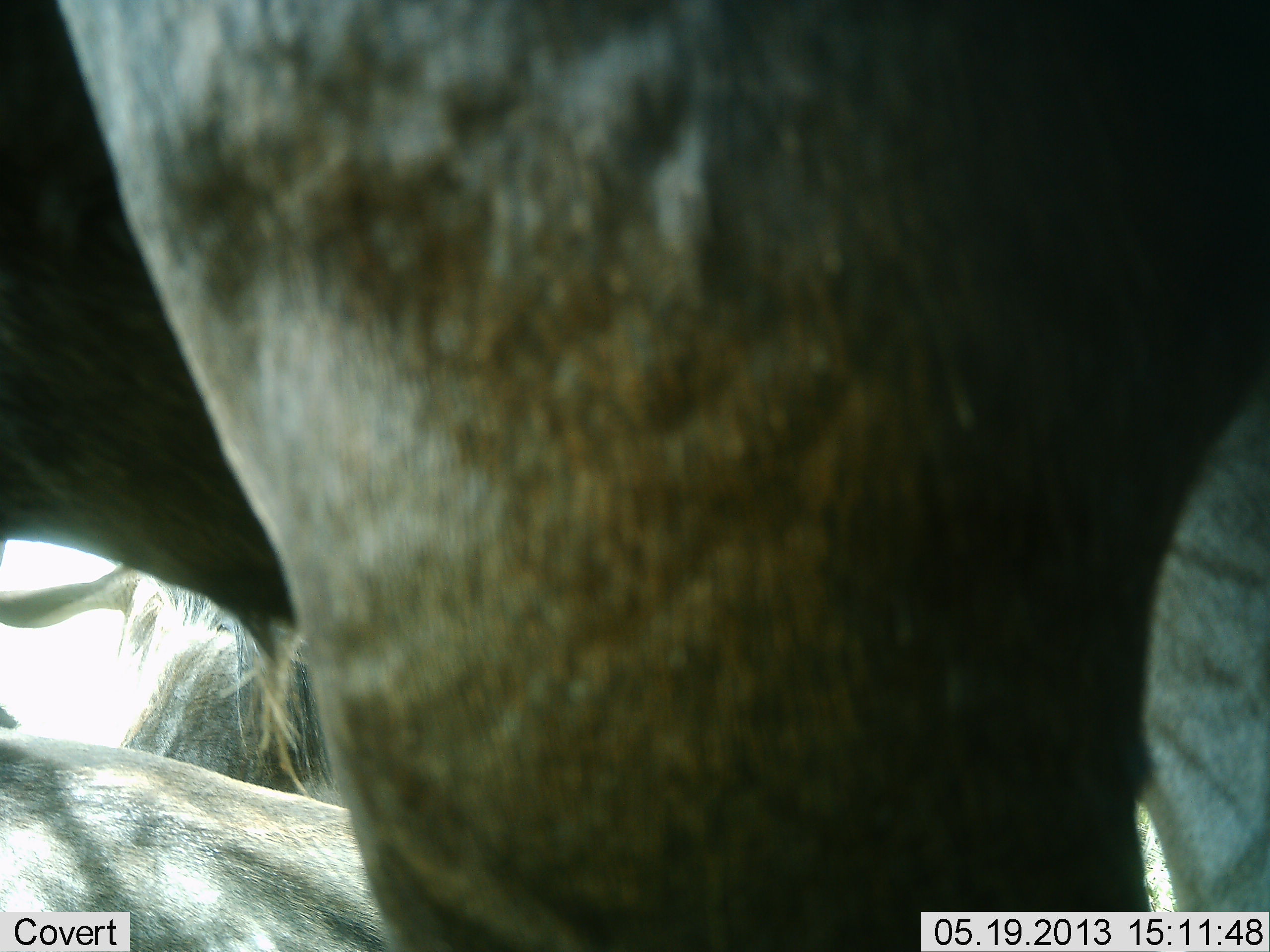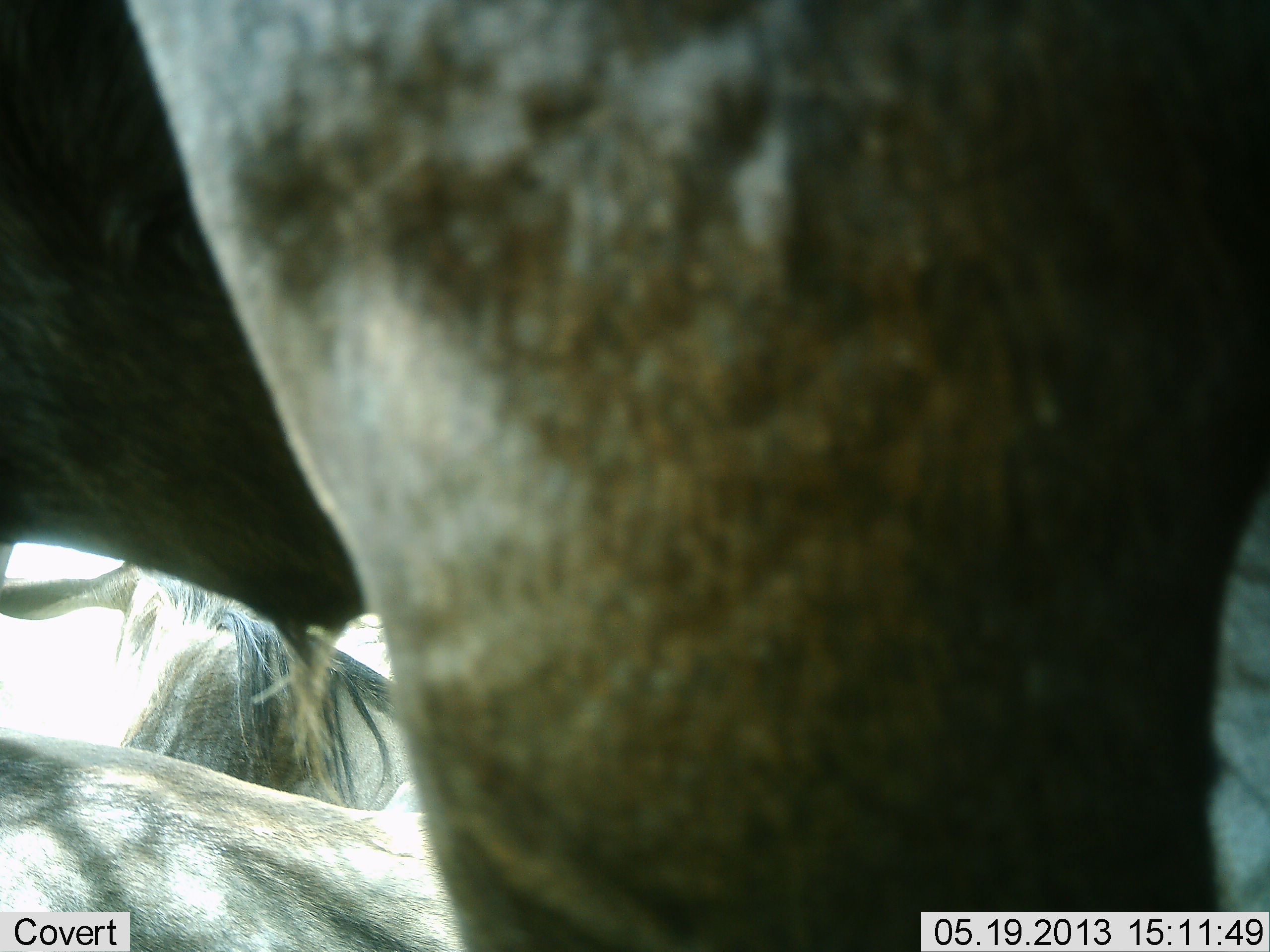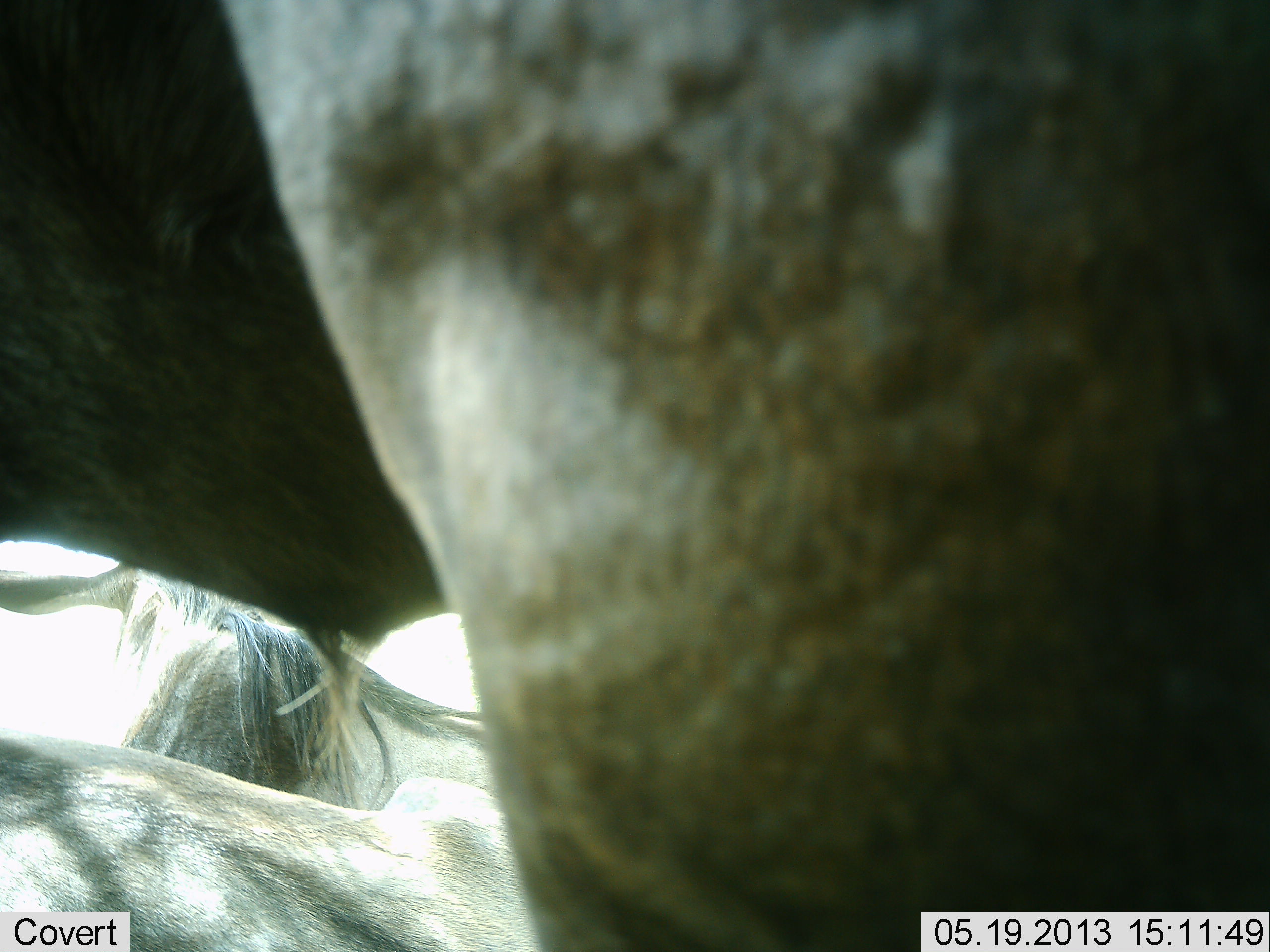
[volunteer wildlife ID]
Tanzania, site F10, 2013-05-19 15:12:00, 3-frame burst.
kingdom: Animalia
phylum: Chordata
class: Mammalia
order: Artiodactyla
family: Bovidae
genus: Connochaetes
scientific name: Connochaetes taurinus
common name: blue wildebeest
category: wildebeest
Wildebeest (blue wildebeest) (Connochaetes taurinus), count 3. Behavior (volunteer vote fractions): standing 83%, resting 92%, moving 8%, interacting 0%. Young present (vote fraction): 0%. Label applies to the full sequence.